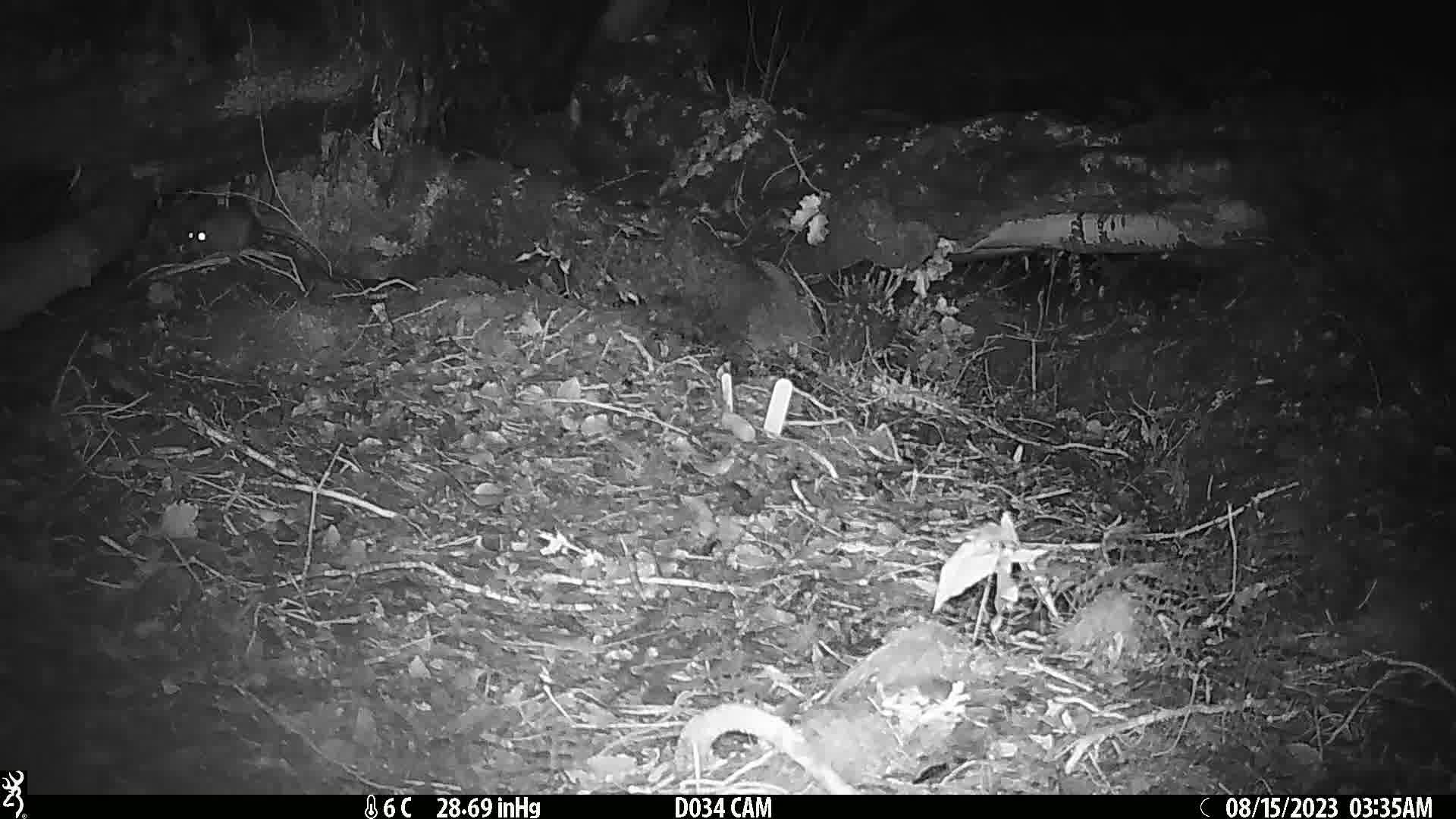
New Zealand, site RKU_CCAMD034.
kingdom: Animalia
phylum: Chordata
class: Mammalia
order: Rodentia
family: Muridae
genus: Rattus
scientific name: Rattus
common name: rat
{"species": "rat (Rattus)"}